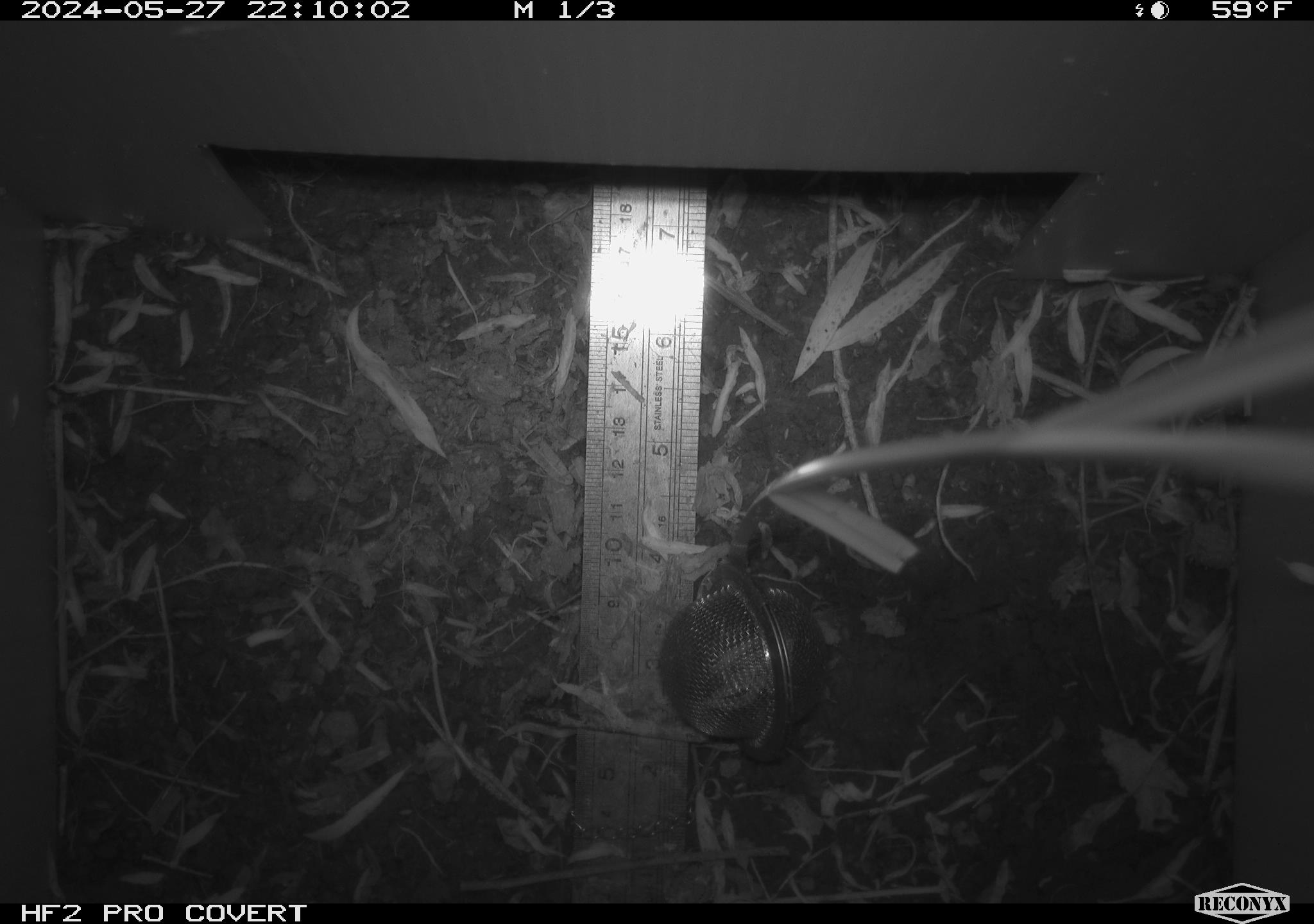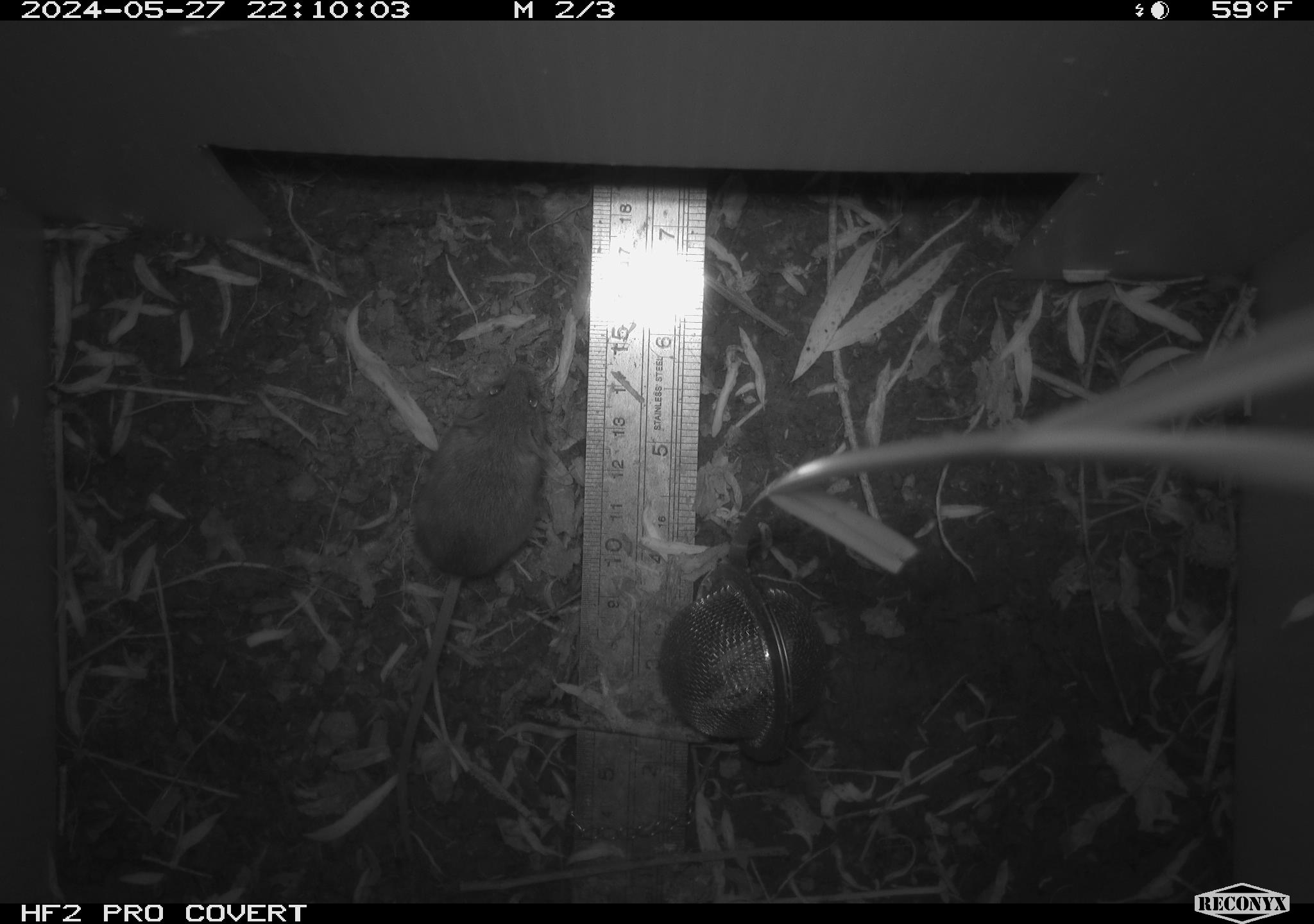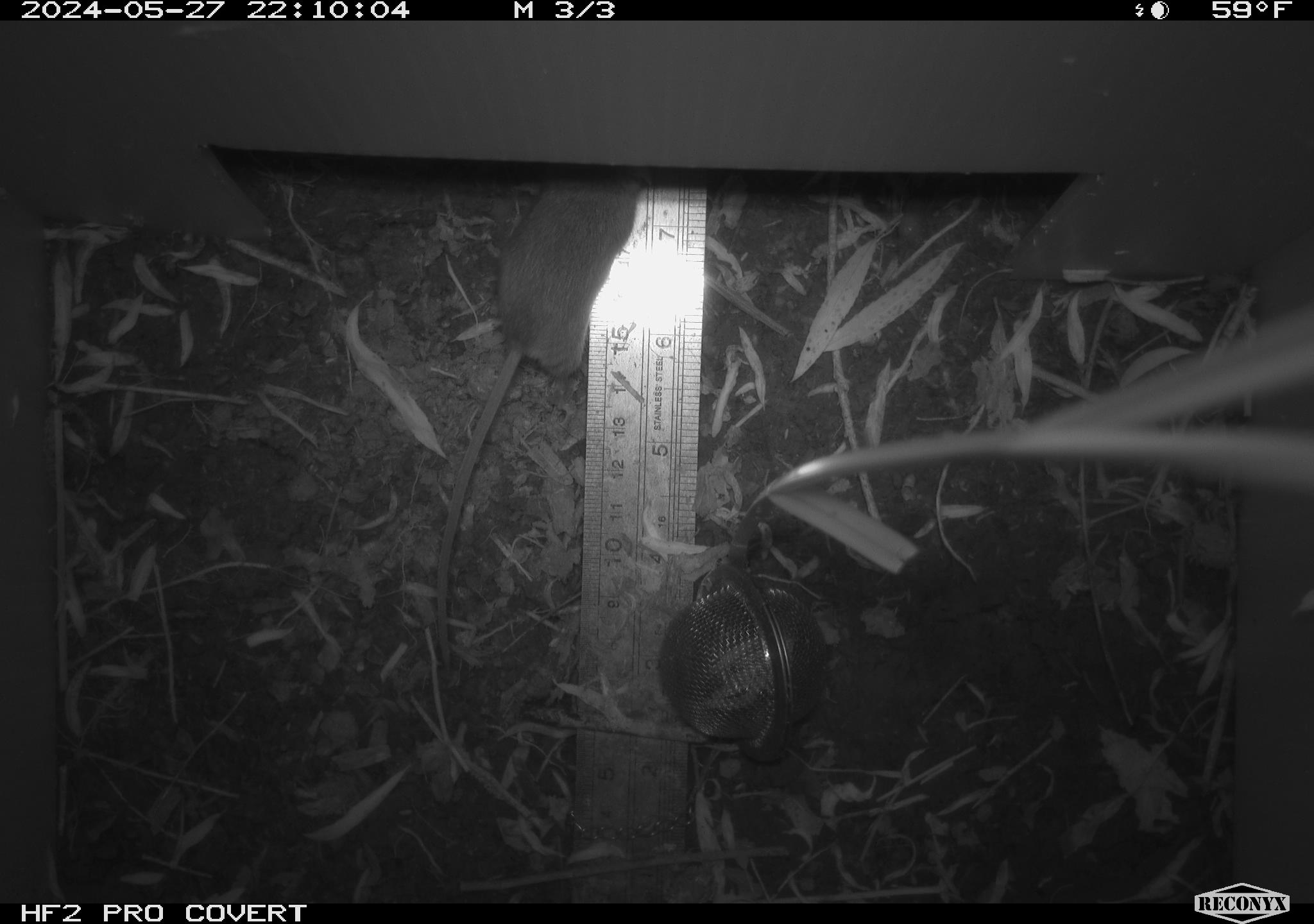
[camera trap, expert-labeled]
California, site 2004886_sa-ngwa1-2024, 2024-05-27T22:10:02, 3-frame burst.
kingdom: Animalia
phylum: Chordata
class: Mammalia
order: Rodentia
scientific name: Rodentia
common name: mouse species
Mouse species (Rodentia).